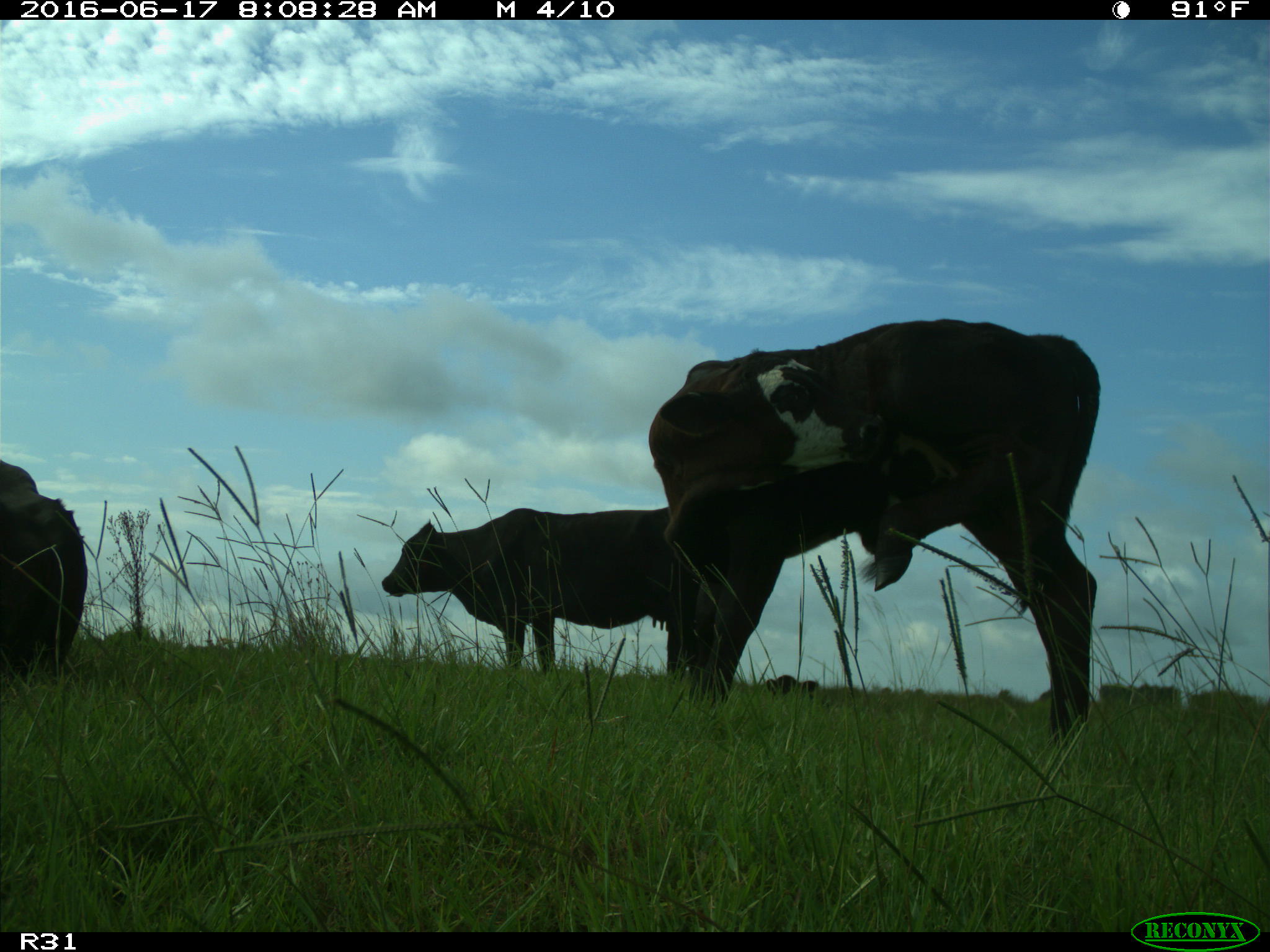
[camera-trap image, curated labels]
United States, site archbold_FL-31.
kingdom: Animalia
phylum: Chordata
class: Mammalia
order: Artiodactyla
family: Bovidae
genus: Bos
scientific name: Bos taurus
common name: domestic cow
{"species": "Bos taurus (domestic cow)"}